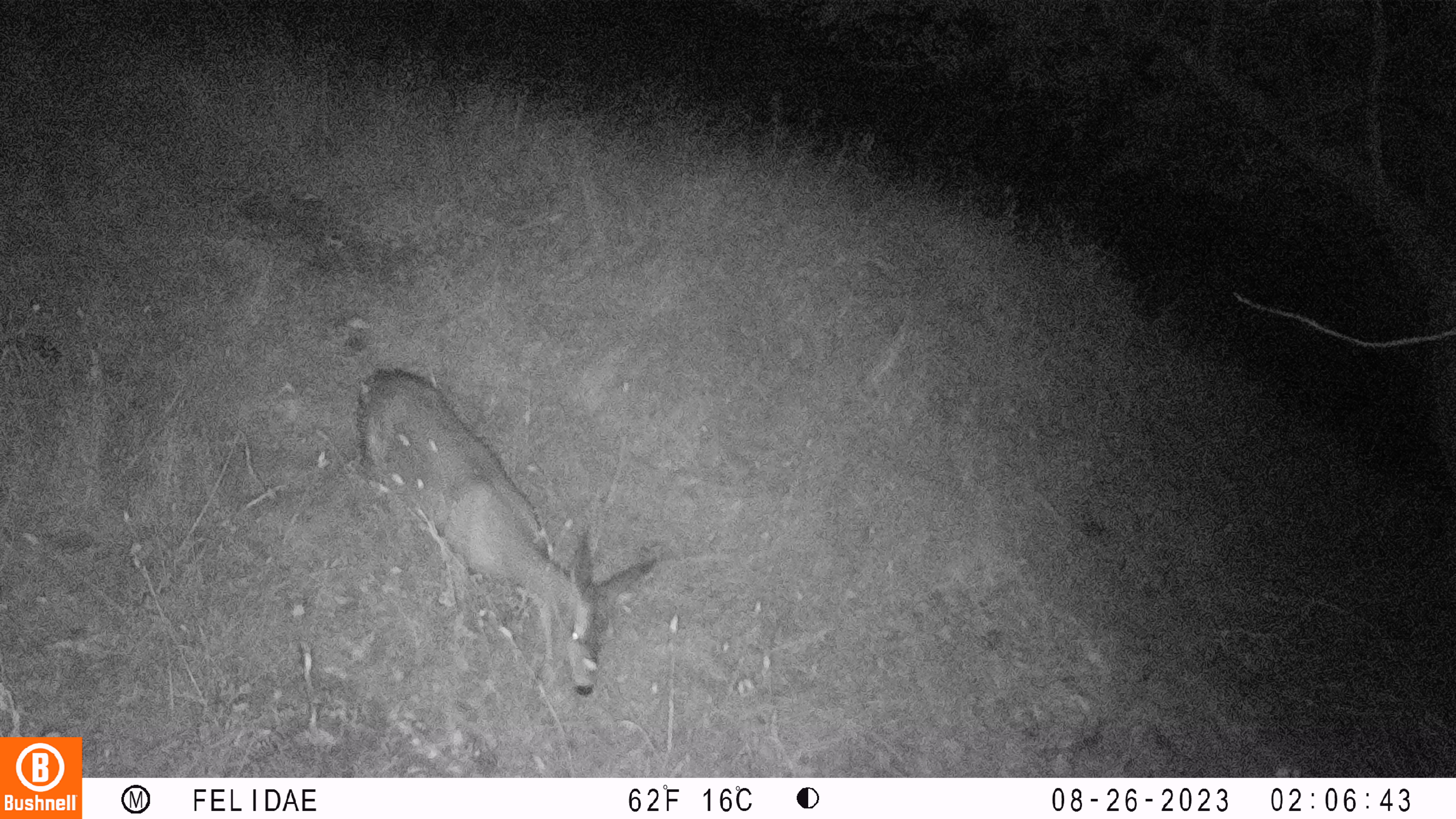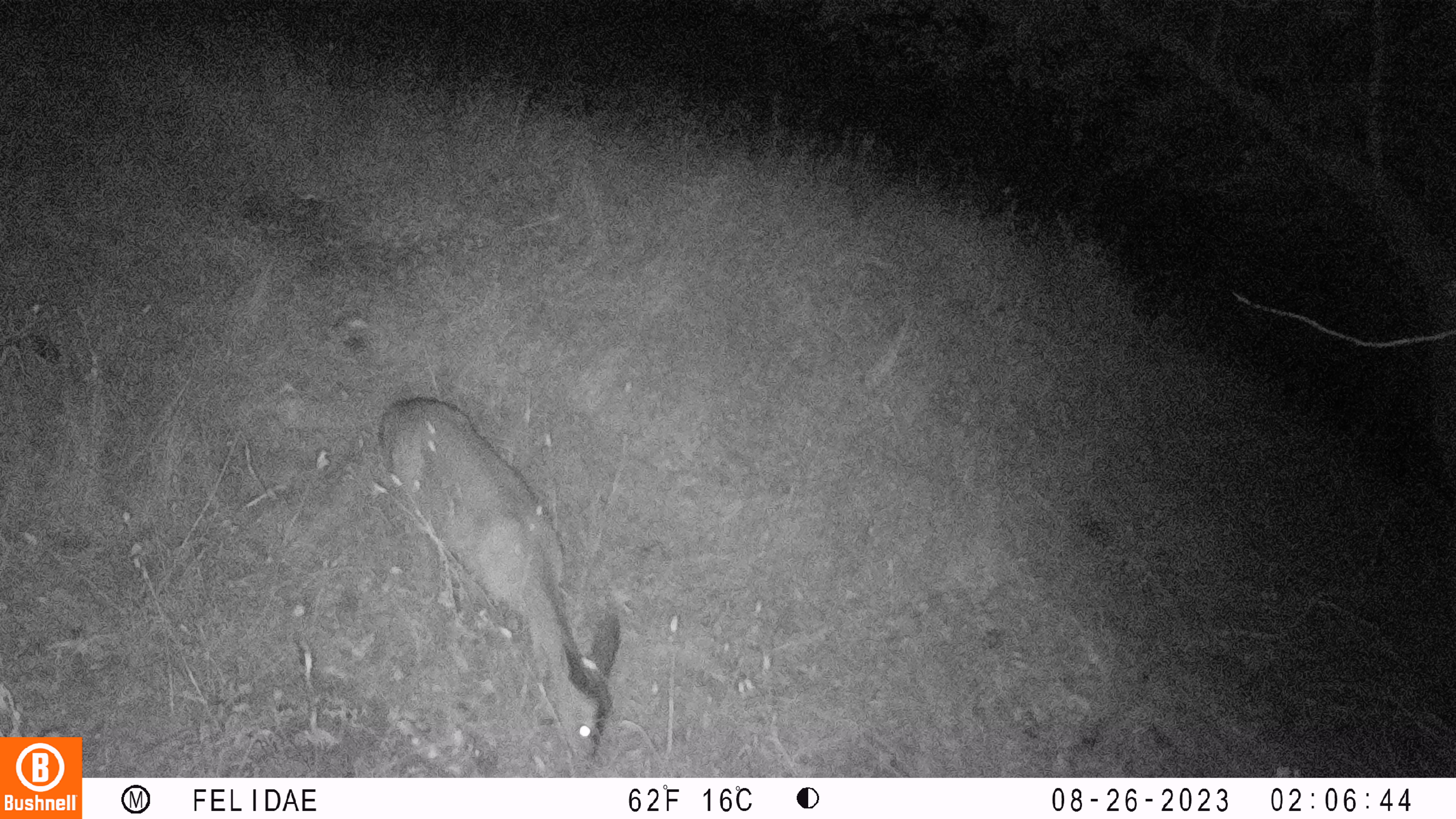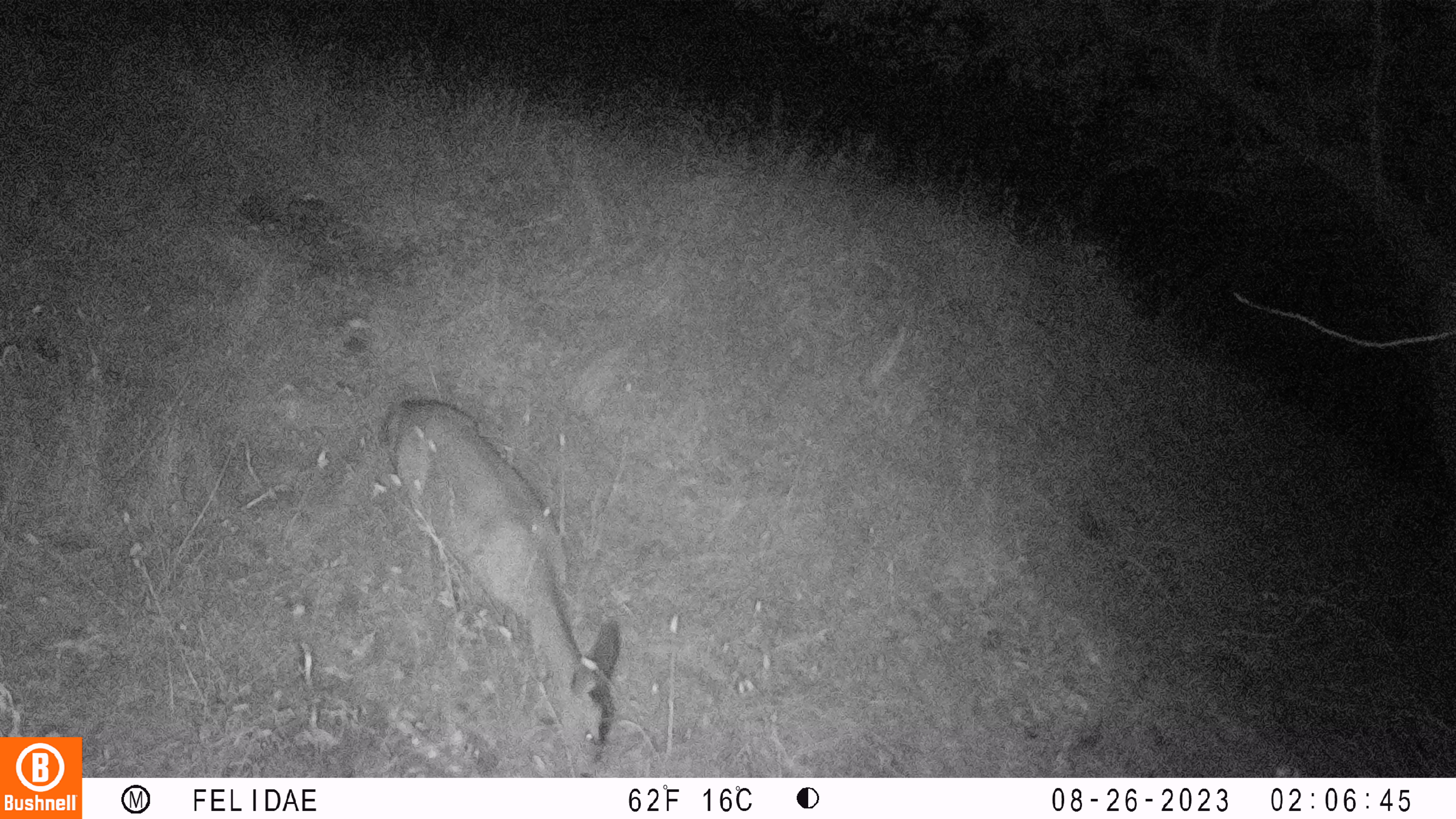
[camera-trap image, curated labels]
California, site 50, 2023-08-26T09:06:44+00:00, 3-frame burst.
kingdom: Animalia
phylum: Chordata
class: Mammalia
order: Artiodactyla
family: Cervidae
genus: Odocoileus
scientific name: Odocoileus hemionus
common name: mule deer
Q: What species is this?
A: Mule deer (Odocoileus hemionus).